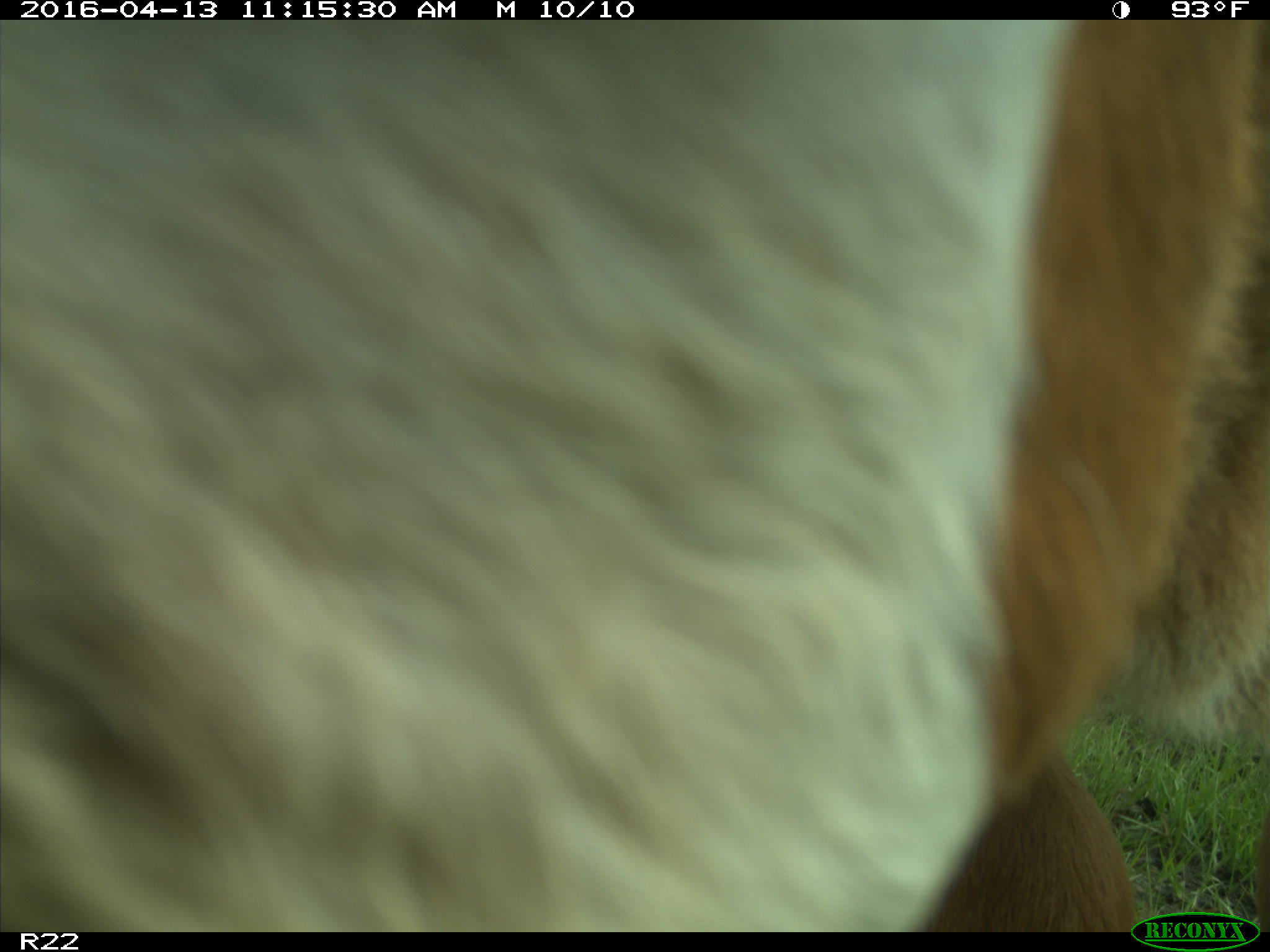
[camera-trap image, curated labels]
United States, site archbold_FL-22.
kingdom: Animalia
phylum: Chordata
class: Mammalia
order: Artiodactyla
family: Bovidae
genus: Bos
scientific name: Bos taurus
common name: domestic cow